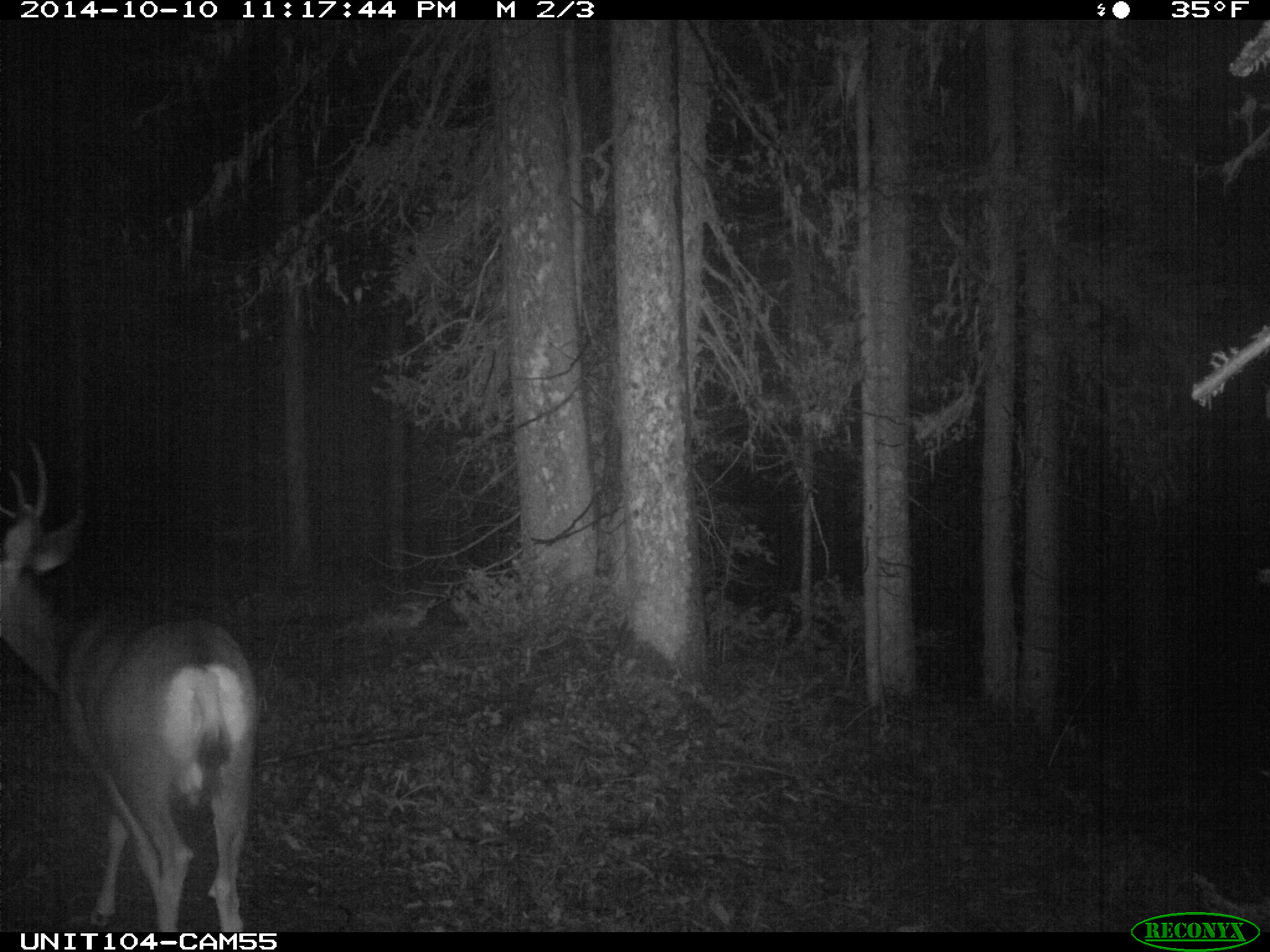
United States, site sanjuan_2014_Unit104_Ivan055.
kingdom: Animalia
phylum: Chordata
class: Mammalia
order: Artiodactyla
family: Cervidae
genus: Odocoileus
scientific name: Odocoileus hemionus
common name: mule deer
Odocoileus hemionus (mule deer).